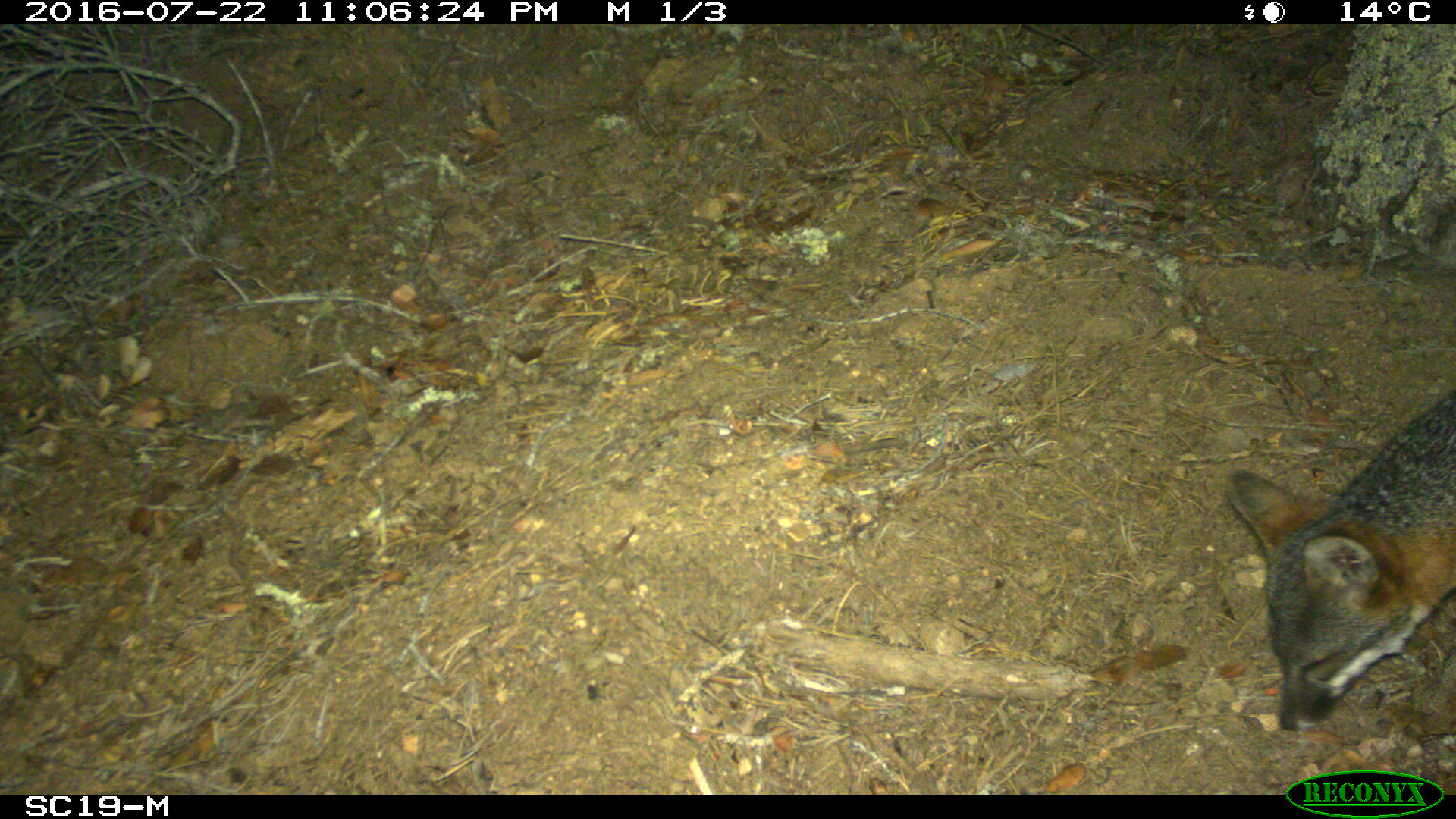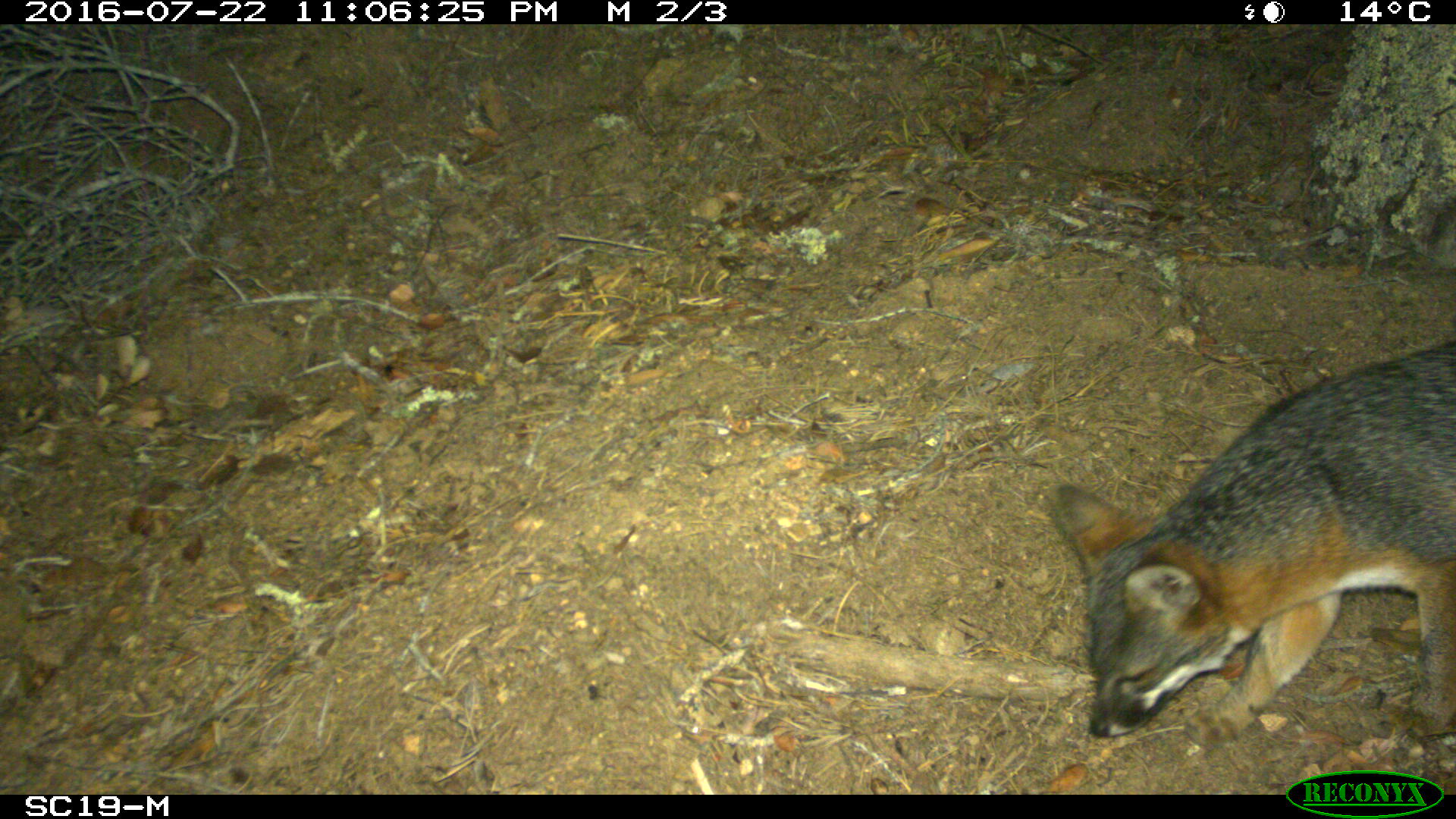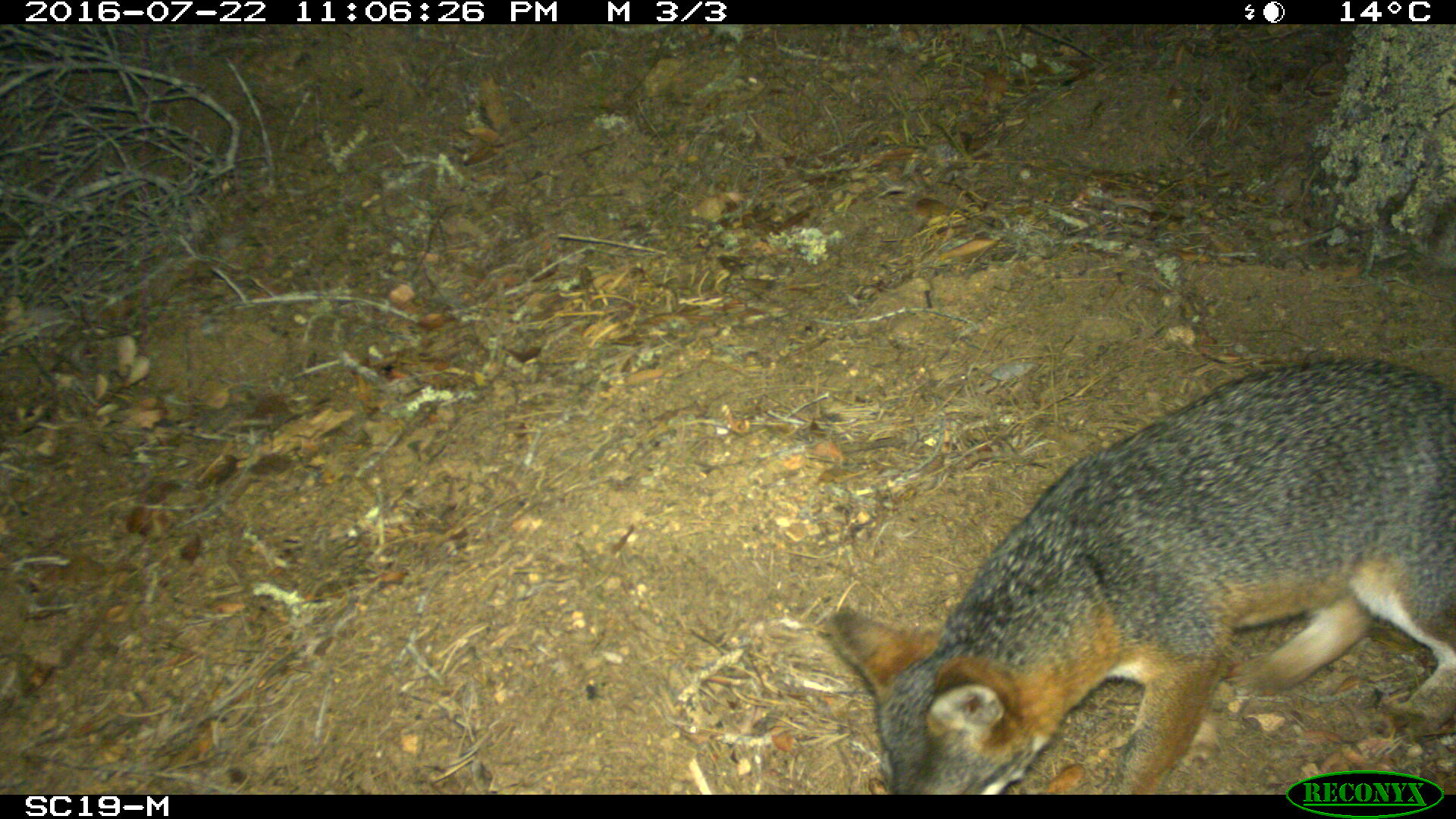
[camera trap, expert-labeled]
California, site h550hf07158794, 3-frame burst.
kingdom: Animalia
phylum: Chordata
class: Mammalia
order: Carnivora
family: Canidae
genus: Urocyon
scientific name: Urocyon littoralis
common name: island fox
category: fox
Fox (island fox) (Urocyon littoralis).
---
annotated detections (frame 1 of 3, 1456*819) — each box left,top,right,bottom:
fox: 1225,388,1455,731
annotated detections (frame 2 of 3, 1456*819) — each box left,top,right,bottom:
fox: 1046,339,1452,774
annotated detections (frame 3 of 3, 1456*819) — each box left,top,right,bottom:
fox: 827,357,1455,793